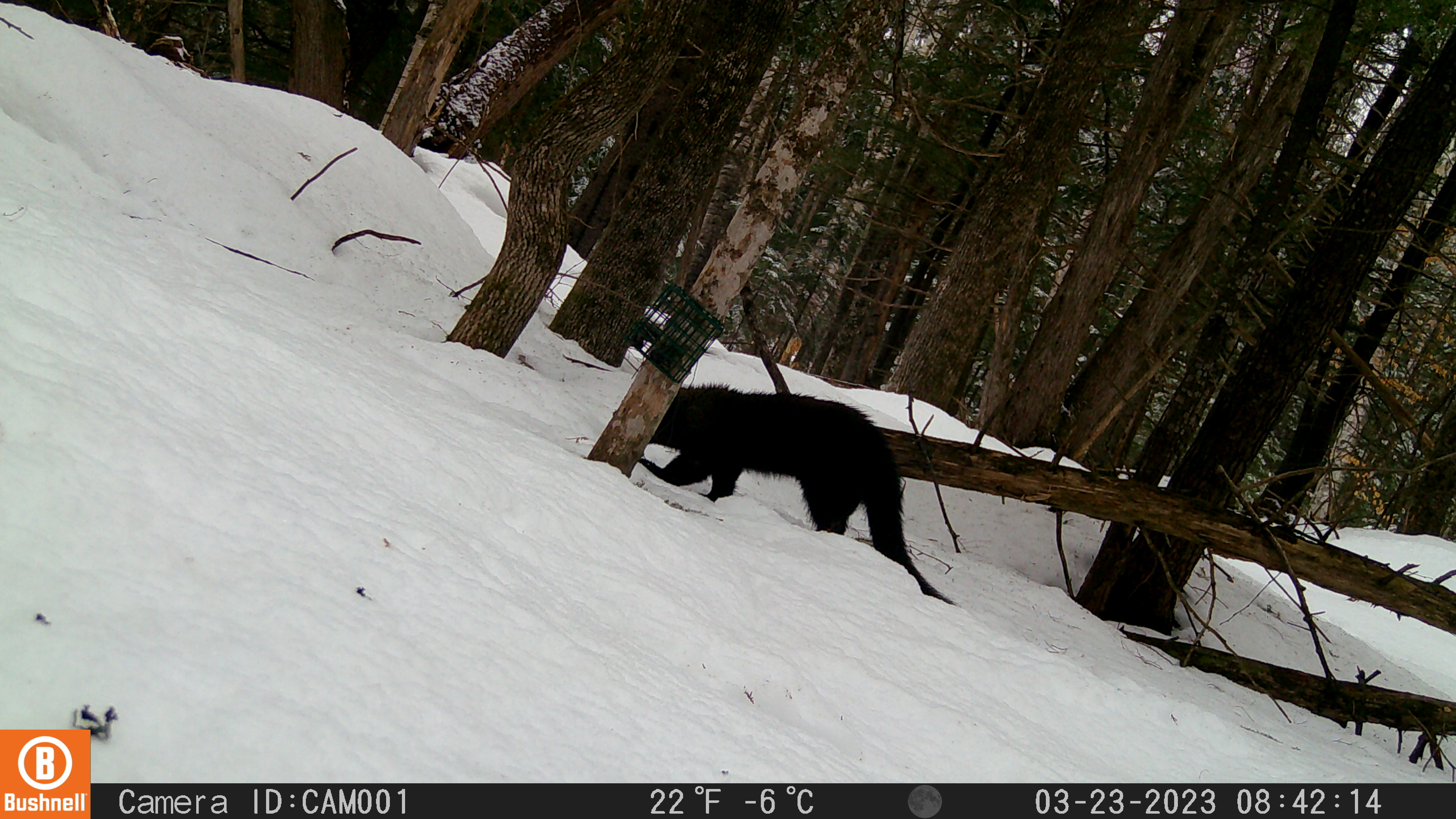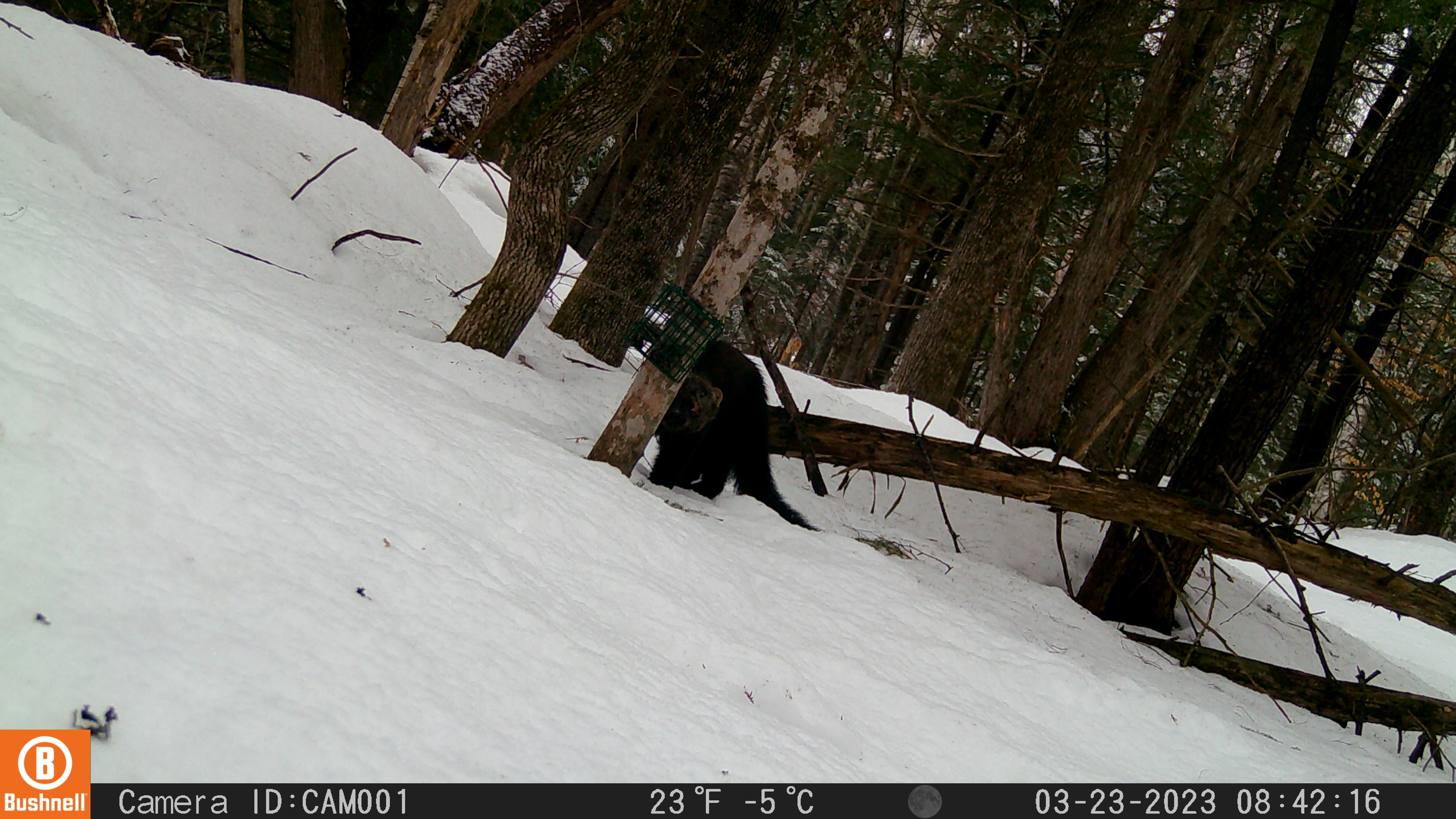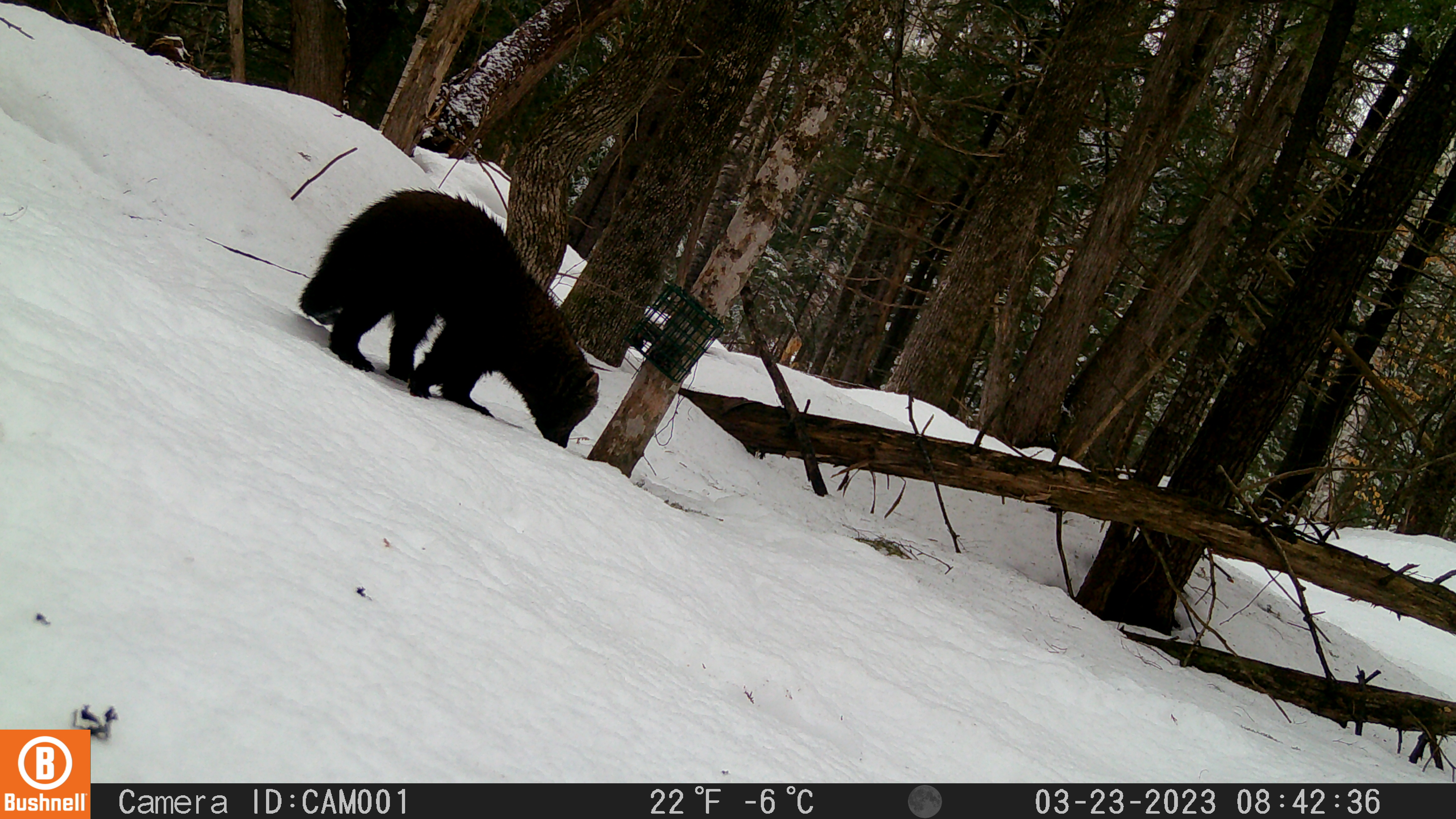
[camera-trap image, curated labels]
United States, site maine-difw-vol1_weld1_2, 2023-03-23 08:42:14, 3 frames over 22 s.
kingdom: Animalia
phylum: Chordata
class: Mammalia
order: Carnivora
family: Mustelidae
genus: Pekania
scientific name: Pekania pennanti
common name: fisher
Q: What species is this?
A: Fisher (Pekania pennanti).